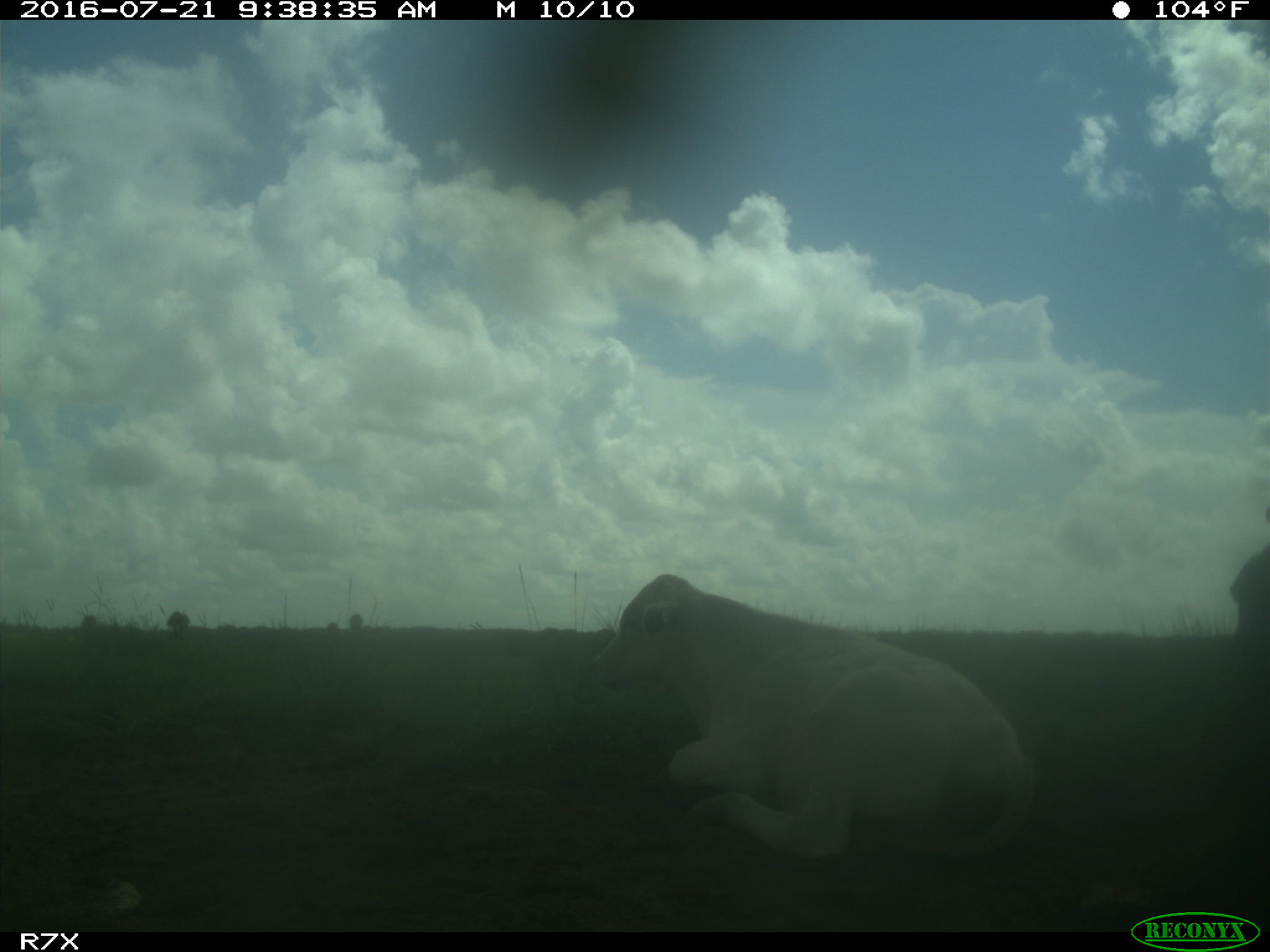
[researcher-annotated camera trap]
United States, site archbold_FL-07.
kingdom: Animalia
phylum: Chordata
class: Mammalia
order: Artiodactyla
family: Bovidae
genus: Bos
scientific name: Bos taurus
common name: domestic cow